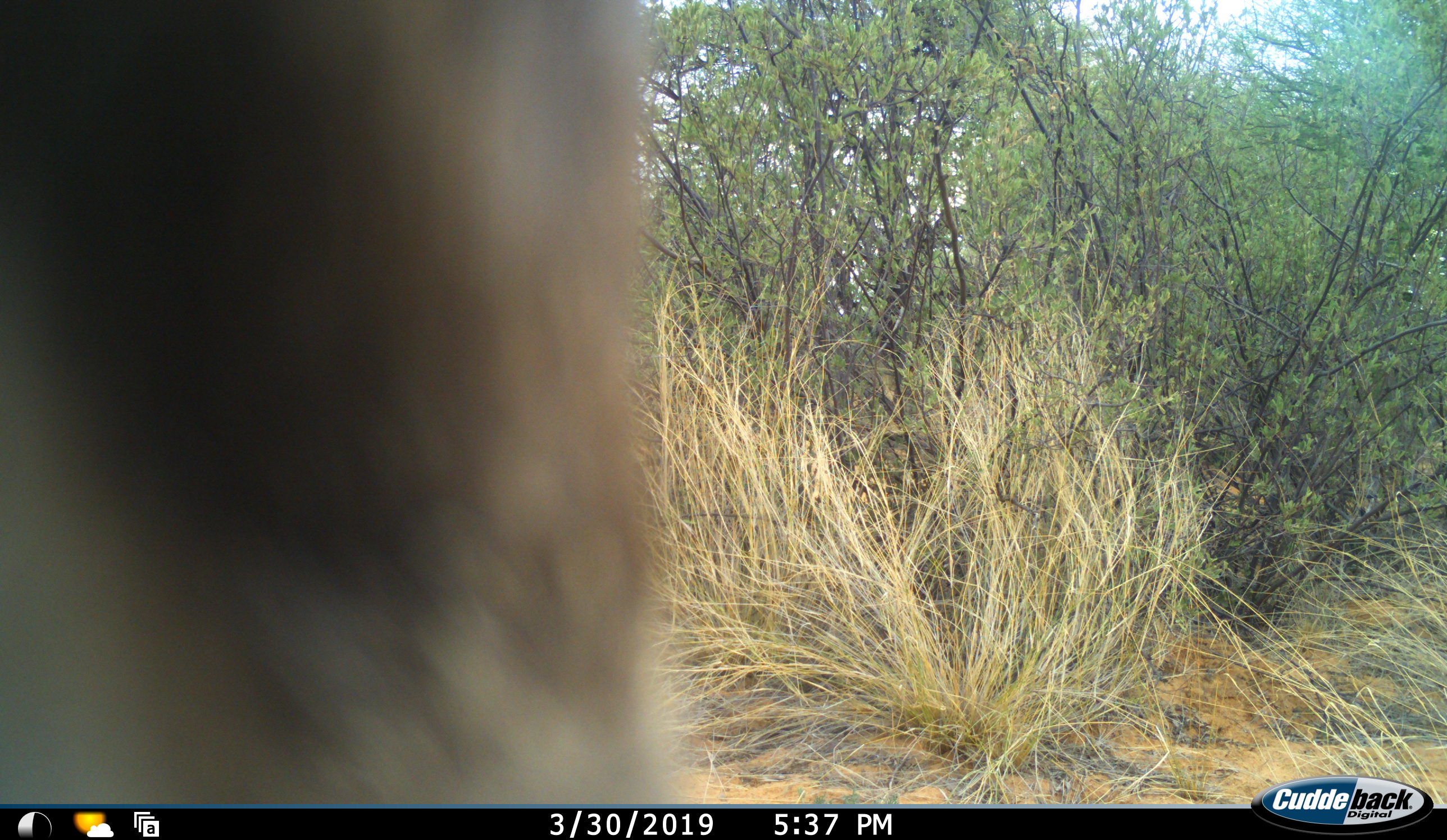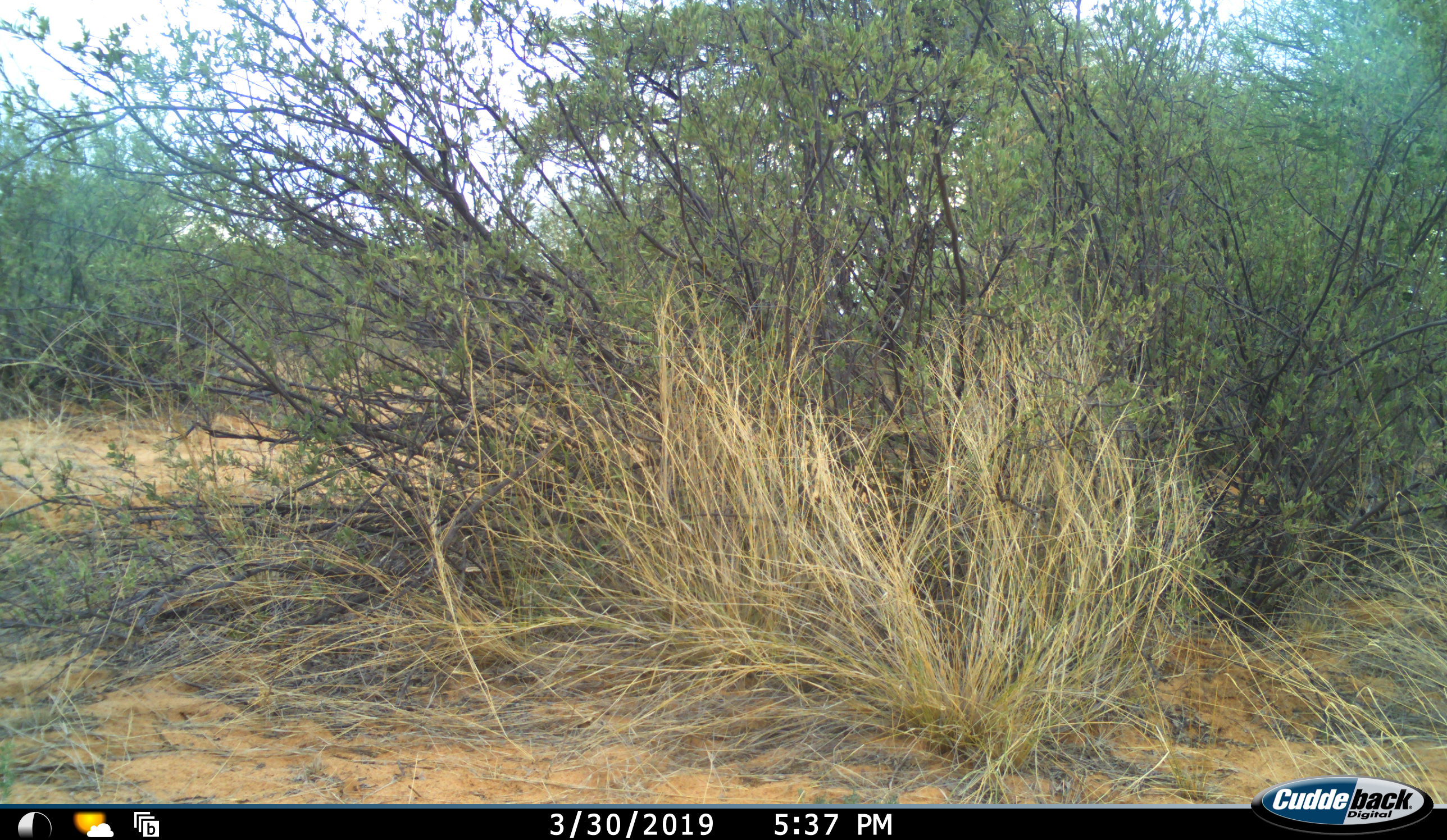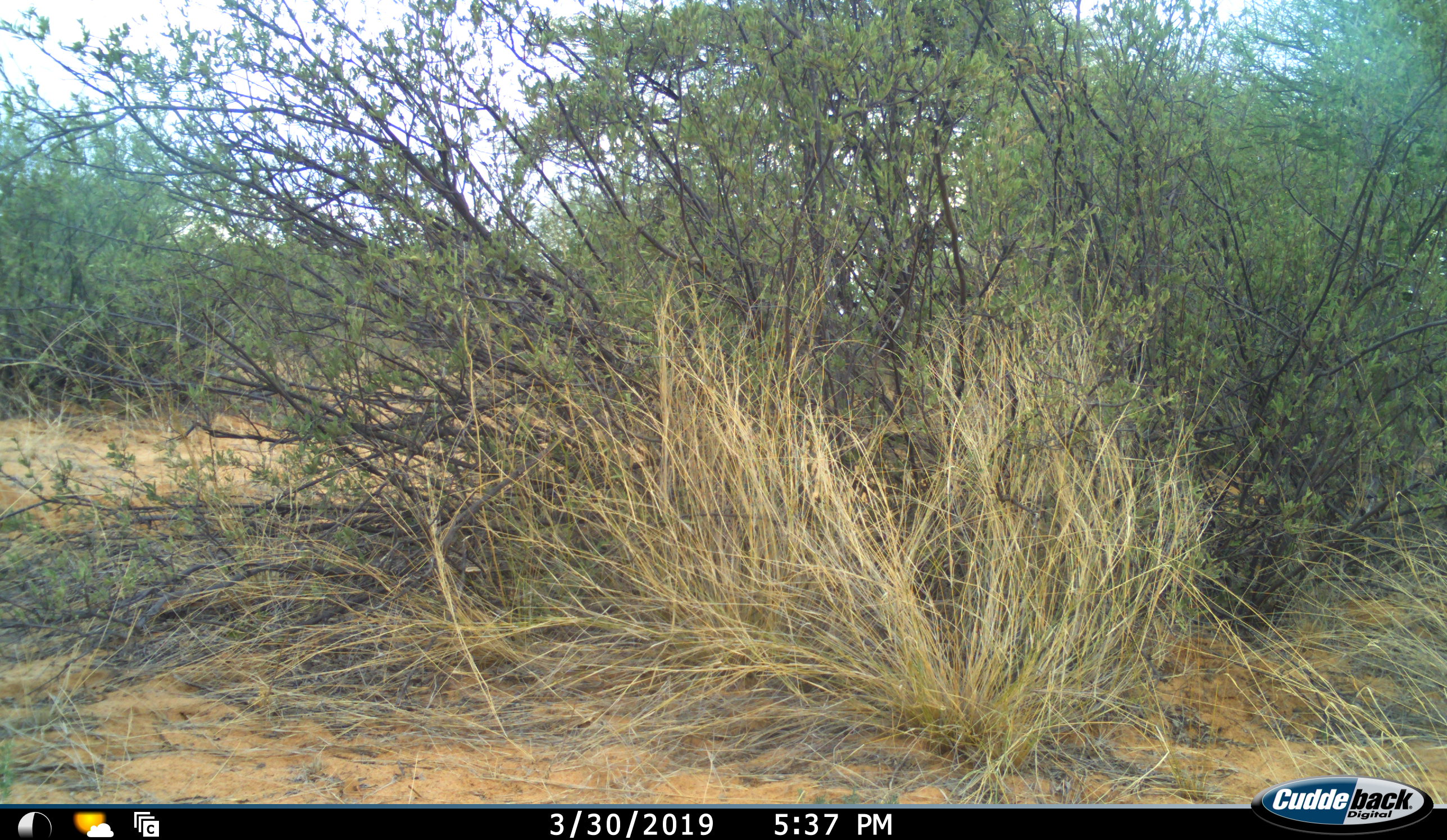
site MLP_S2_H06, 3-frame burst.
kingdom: Animalia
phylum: Chordata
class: Mammalia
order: Artiodactyla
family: Bovidae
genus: Tragelaphus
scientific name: Tragelaphus oryx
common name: eland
Eland (Tragelaphus oryx), count 1. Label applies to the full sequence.